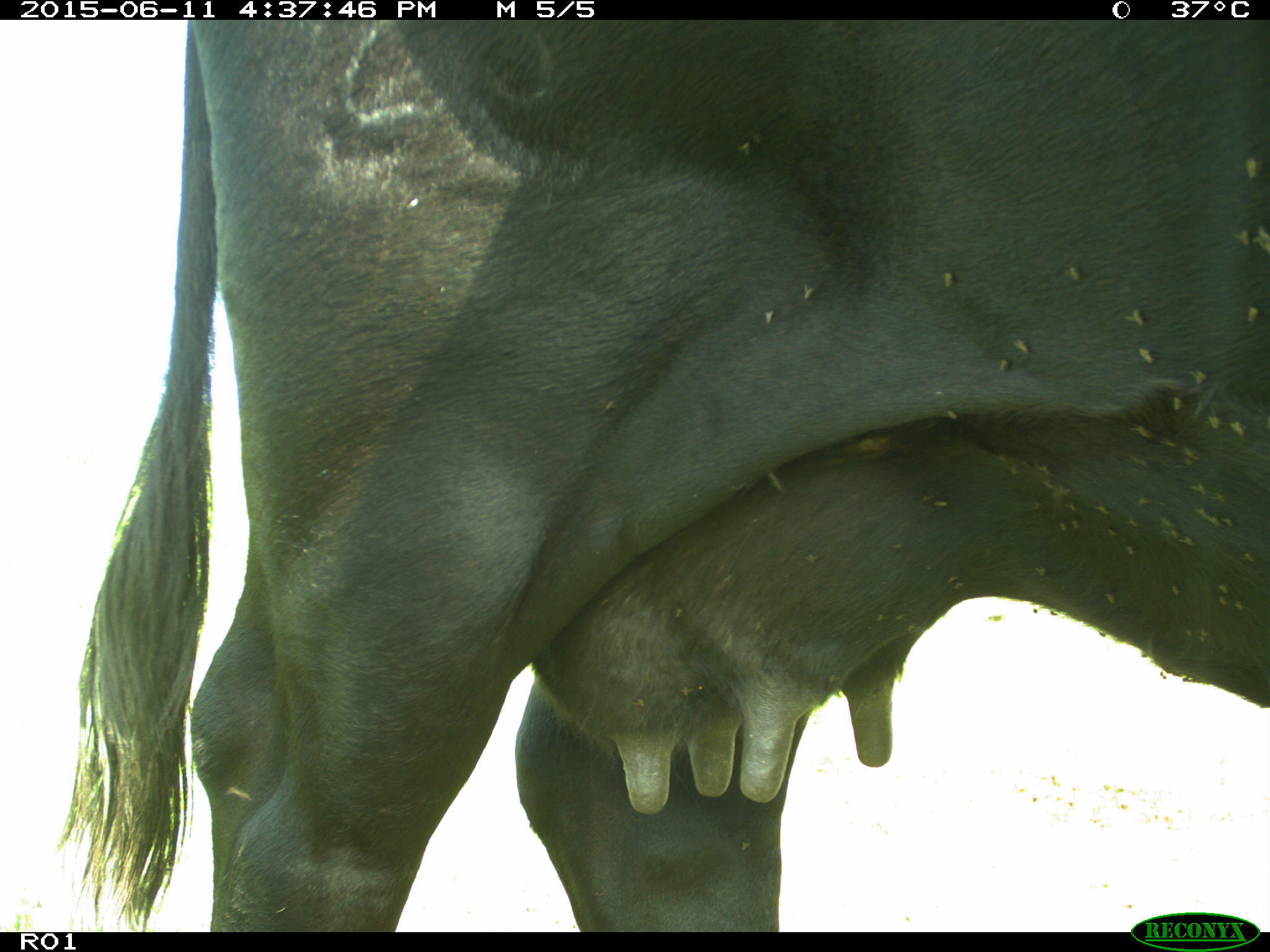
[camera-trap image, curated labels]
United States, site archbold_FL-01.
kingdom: Animalia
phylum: Chordata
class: Mammalia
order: Artiodactyla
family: Bovidae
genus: Bos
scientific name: Bos taurus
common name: domestic cow